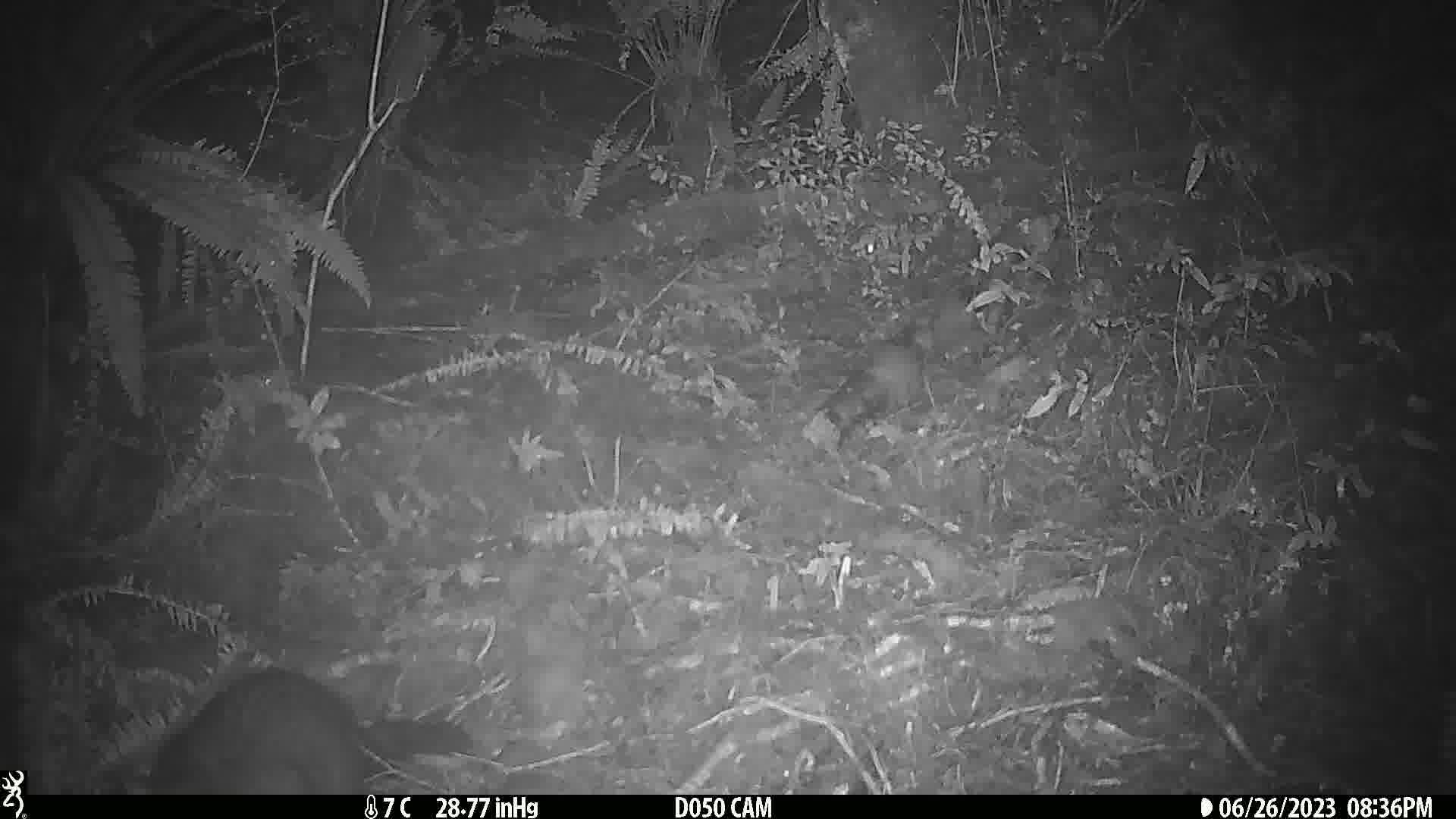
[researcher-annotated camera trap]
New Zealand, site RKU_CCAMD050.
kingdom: Animalia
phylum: Chordata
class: Mammalia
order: Diprotodontia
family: Phalangeridae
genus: Trichosurus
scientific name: Trichosurus vulpecula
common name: common brushtail possum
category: possum